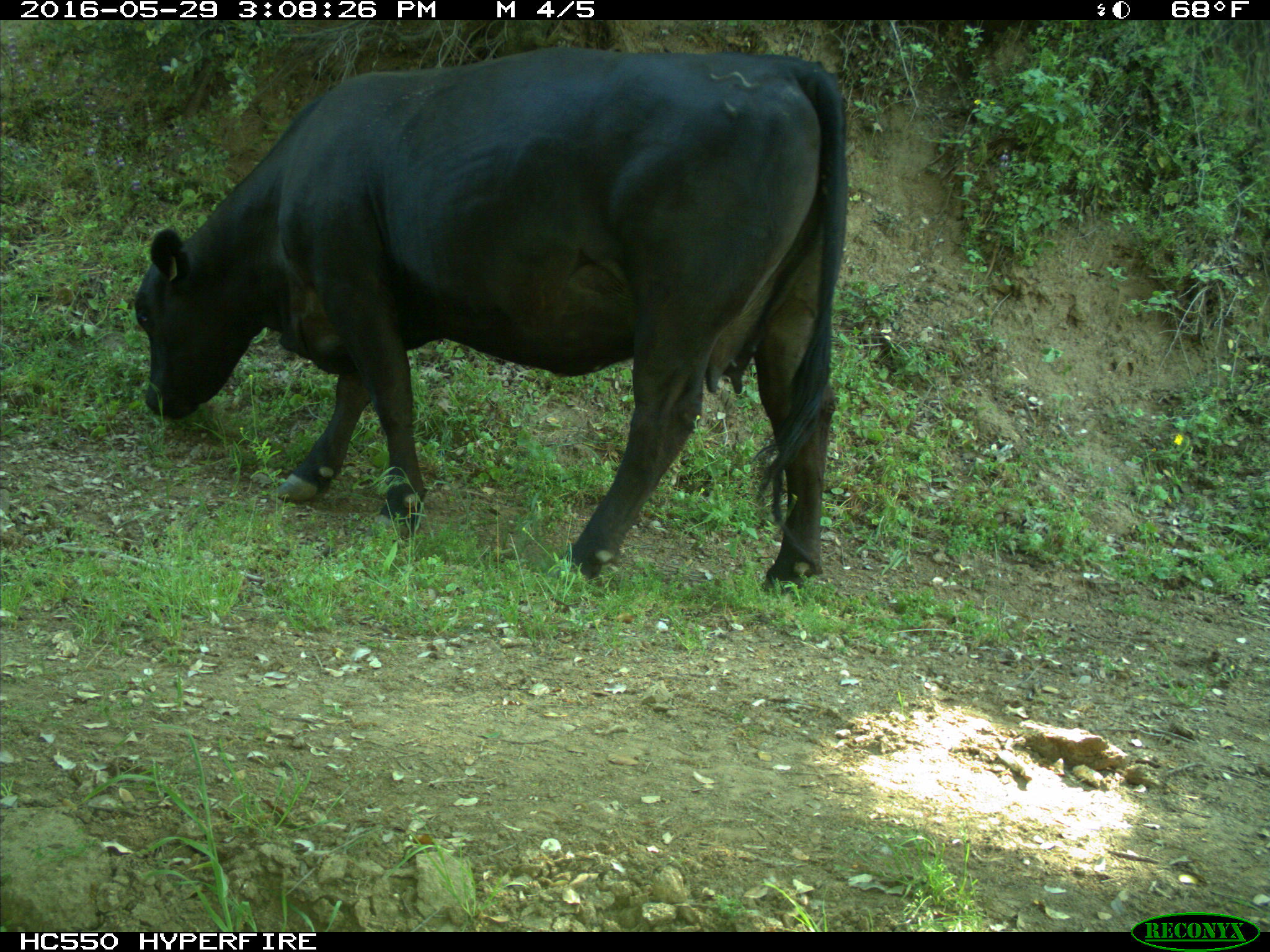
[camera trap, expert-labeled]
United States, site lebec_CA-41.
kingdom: Animalia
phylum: Chordata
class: Mammalia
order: Artiodactyla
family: Bovidae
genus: Bos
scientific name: Bos taurus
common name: domestic cow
Bos taurus (domestic cow).